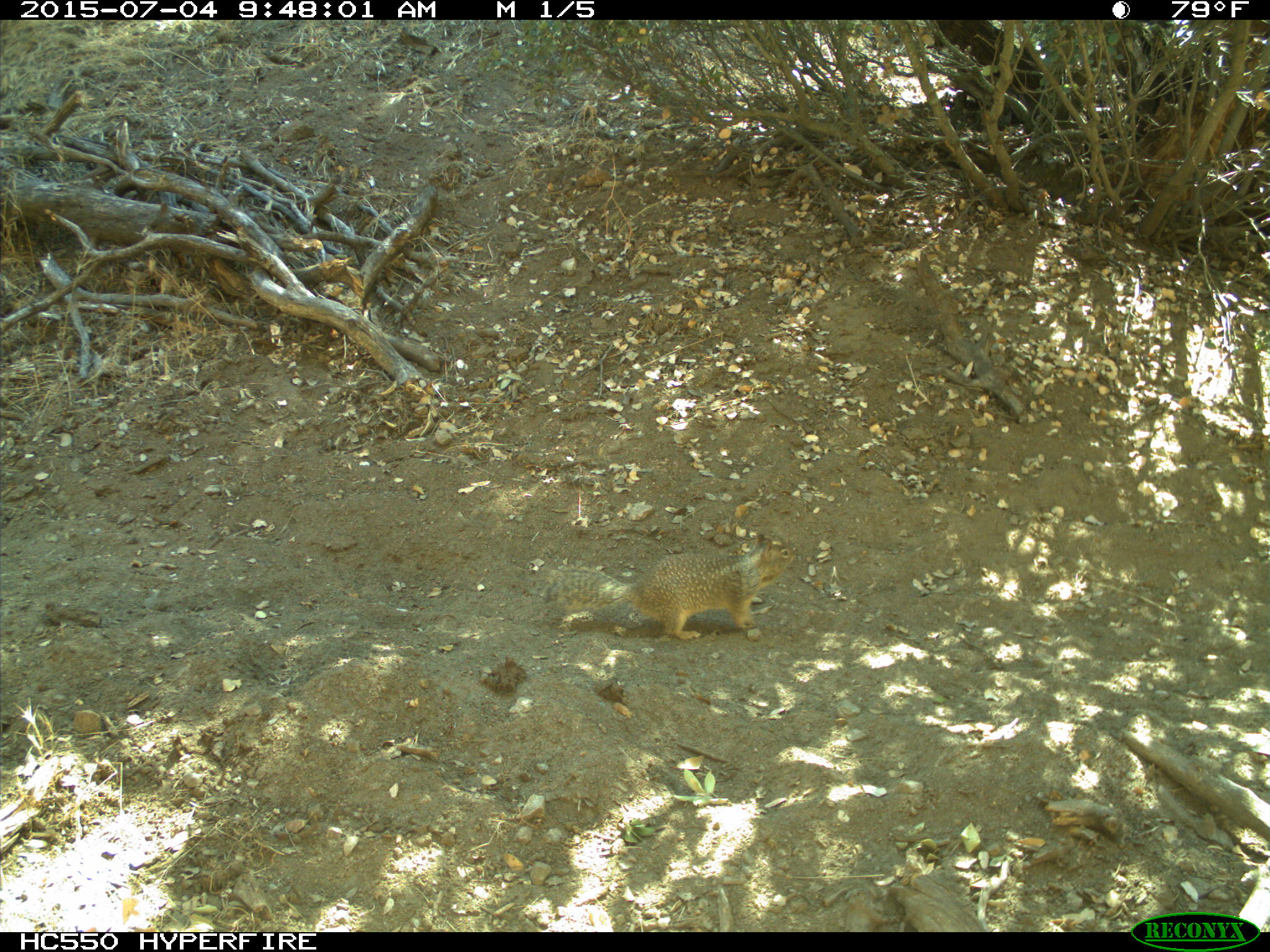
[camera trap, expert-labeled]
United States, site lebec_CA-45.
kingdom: Animalia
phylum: Chordata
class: Mammalia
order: Rodentia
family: Sciuridae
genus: Otospermophilus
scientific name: Otospermophilus beecheyi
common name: california ground squirrel